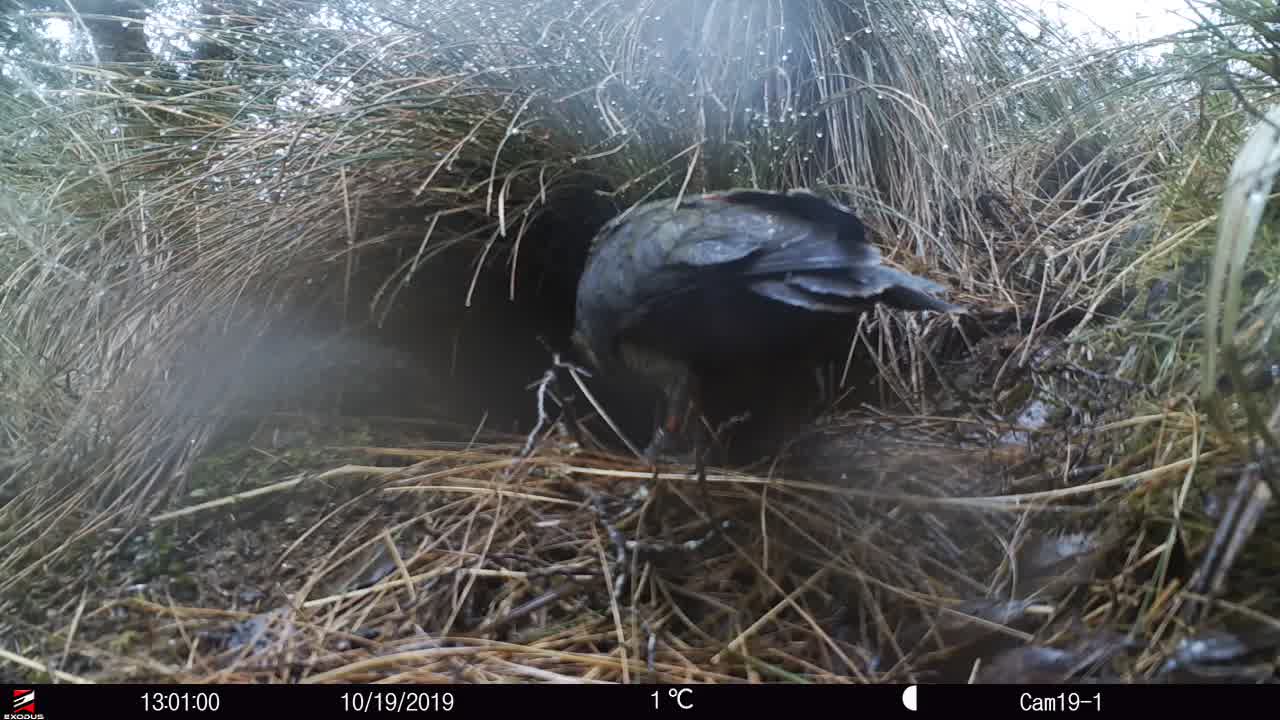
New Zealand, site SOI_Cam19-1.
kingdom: Animalia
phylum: Chordata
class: Aves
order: Psittaciformes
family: Strigopidae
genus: Nestor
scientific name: Nestor notabilis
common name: kea